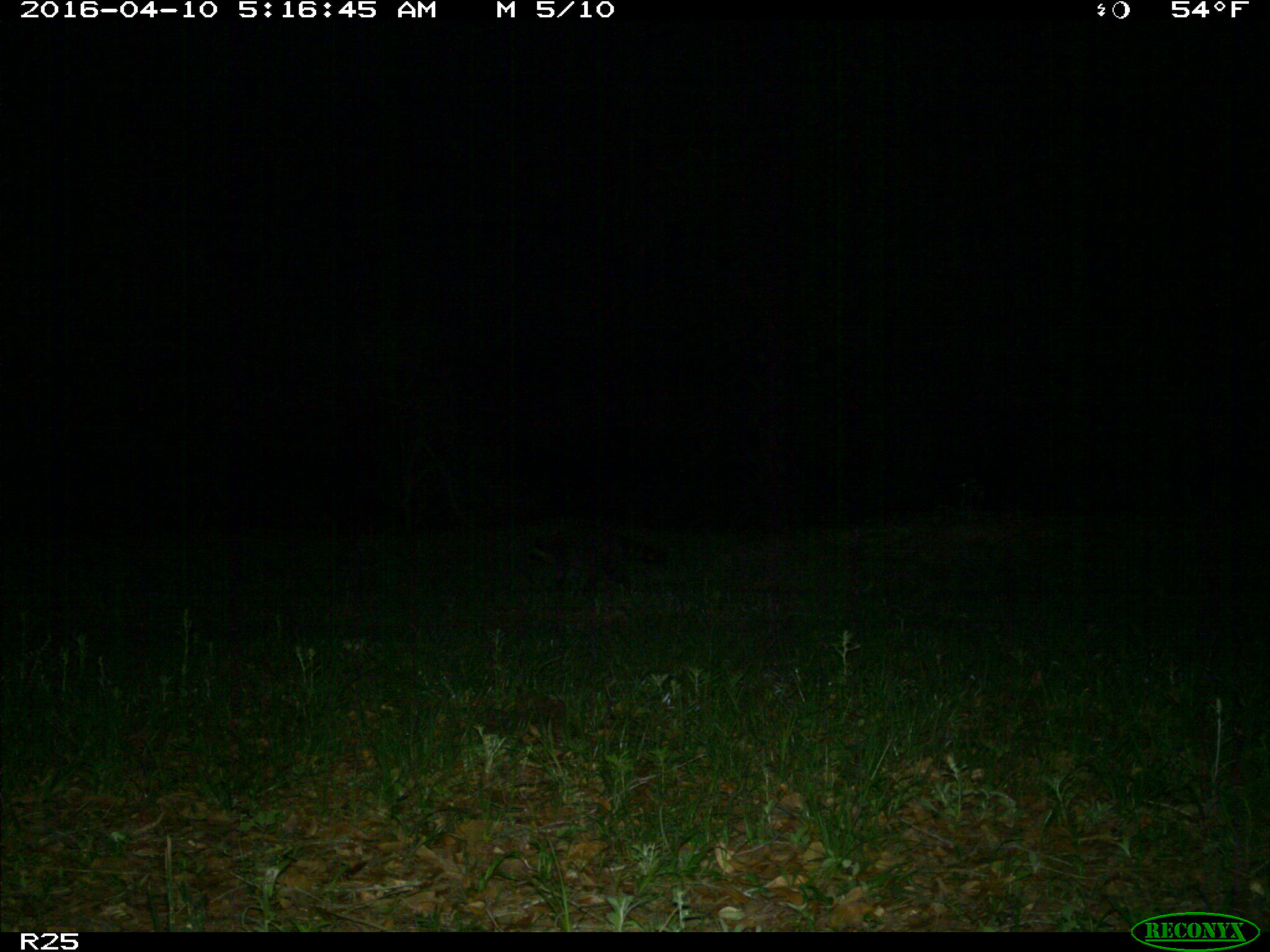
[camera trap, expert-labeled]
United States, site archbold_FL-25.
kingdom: Animalia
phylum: Chordata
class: Mammalia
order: Carnivora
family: Procyonidae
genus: Procyon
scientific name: Procyon lotor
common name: common raccoon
Procyon lotor (common raccoon).